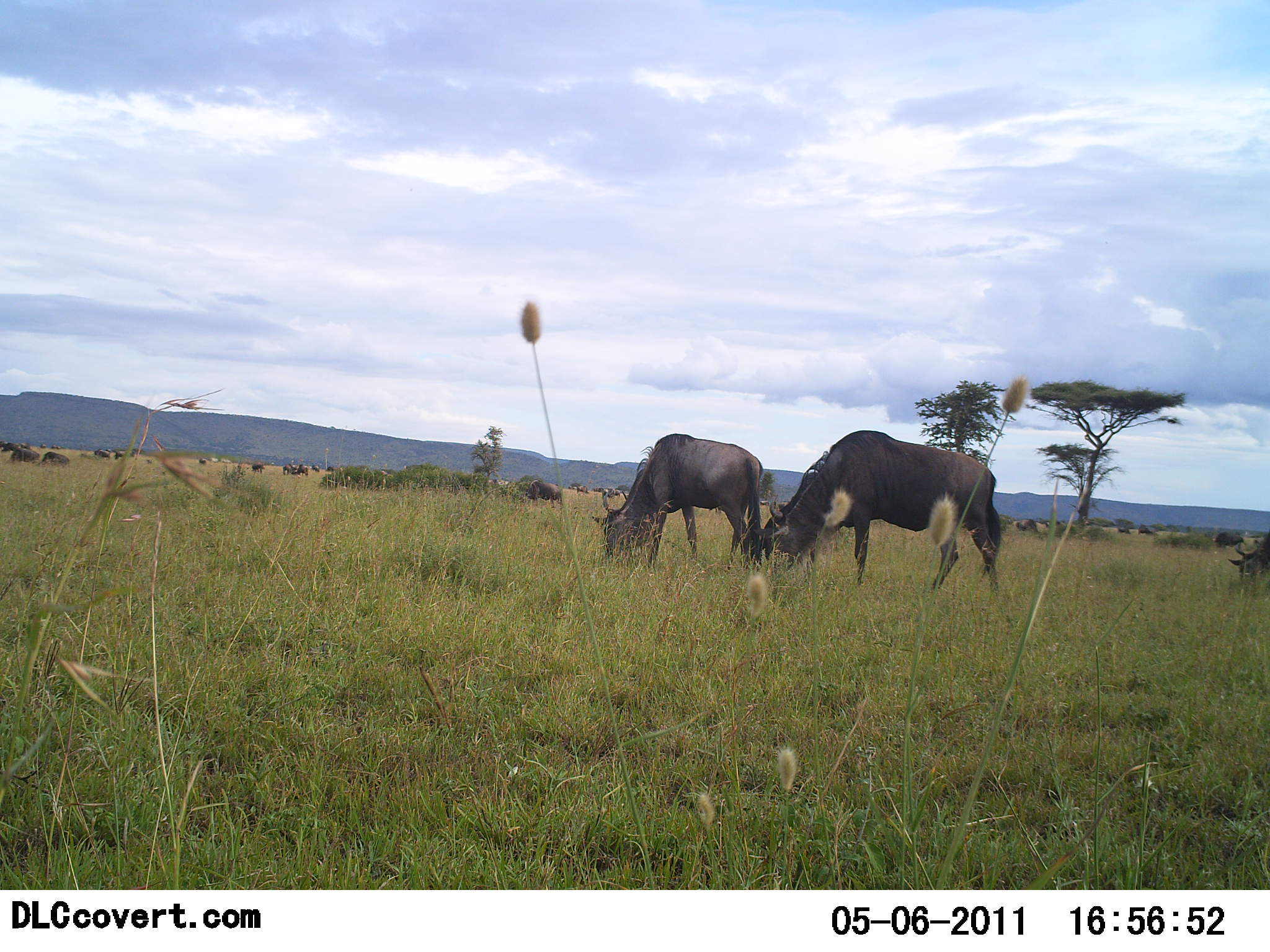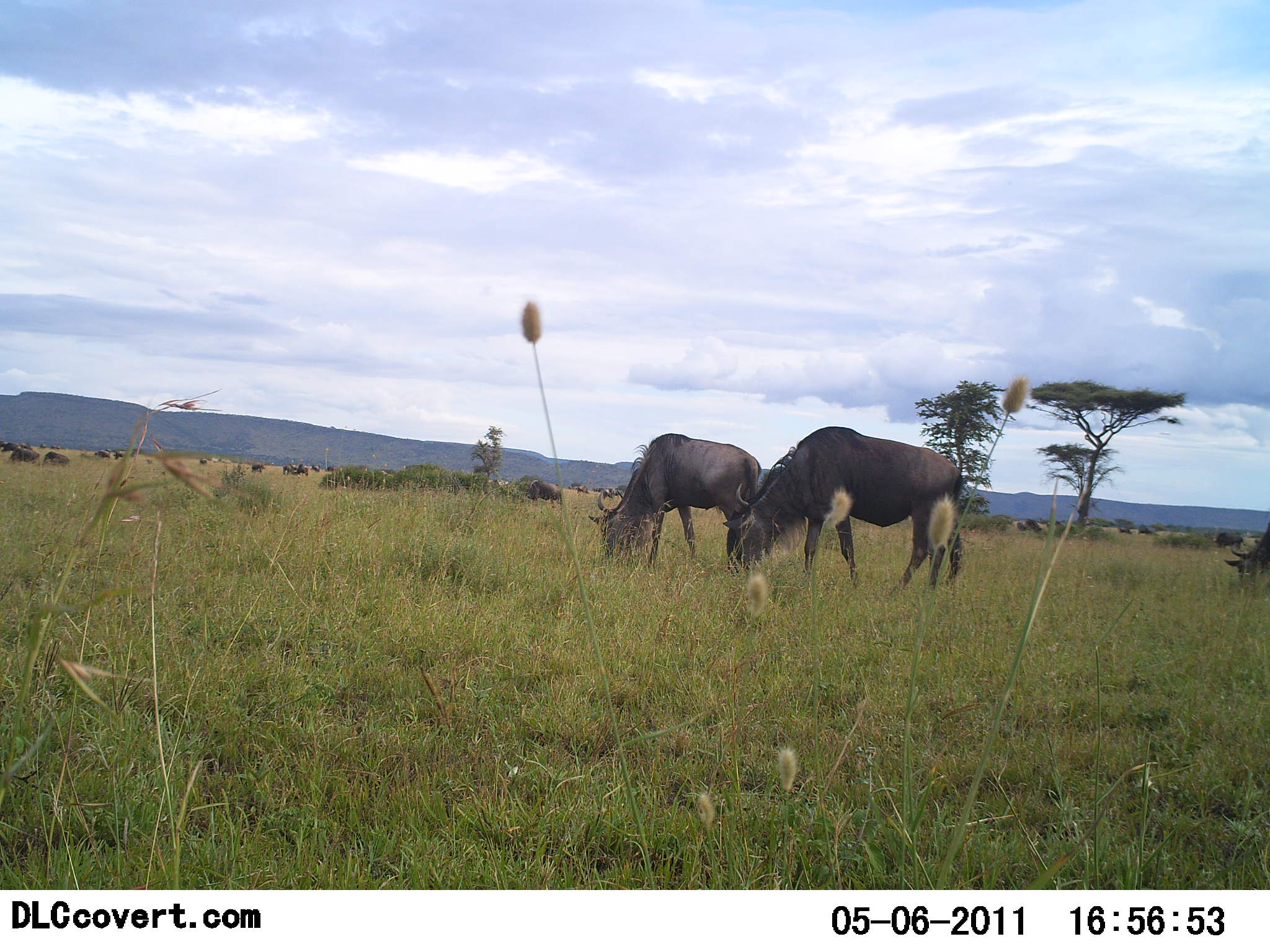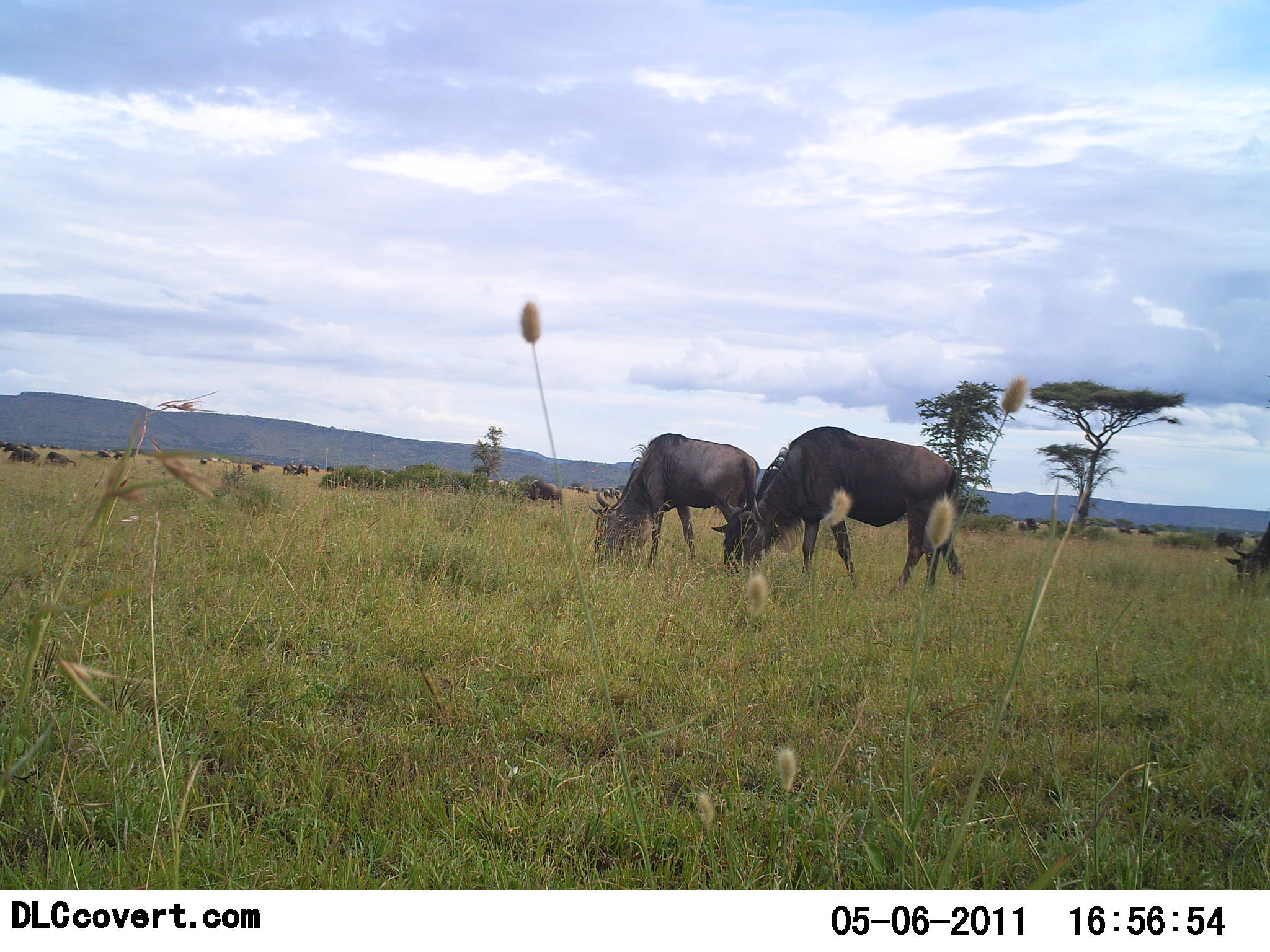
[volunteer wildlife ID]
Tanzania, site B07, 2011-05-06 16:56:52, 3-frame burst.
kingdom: Animalia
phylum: Chordata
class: Mammalia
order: Artiodactyla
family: Bovidae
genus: Connochaetes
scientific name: Connochaetes taurinus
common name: blue wildebeest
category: wildebeest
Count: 3.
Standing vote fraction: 50%.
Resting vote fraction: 0%.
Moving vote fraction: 30%.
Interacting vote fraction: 0%.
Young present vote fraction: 0%.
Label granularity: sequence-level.